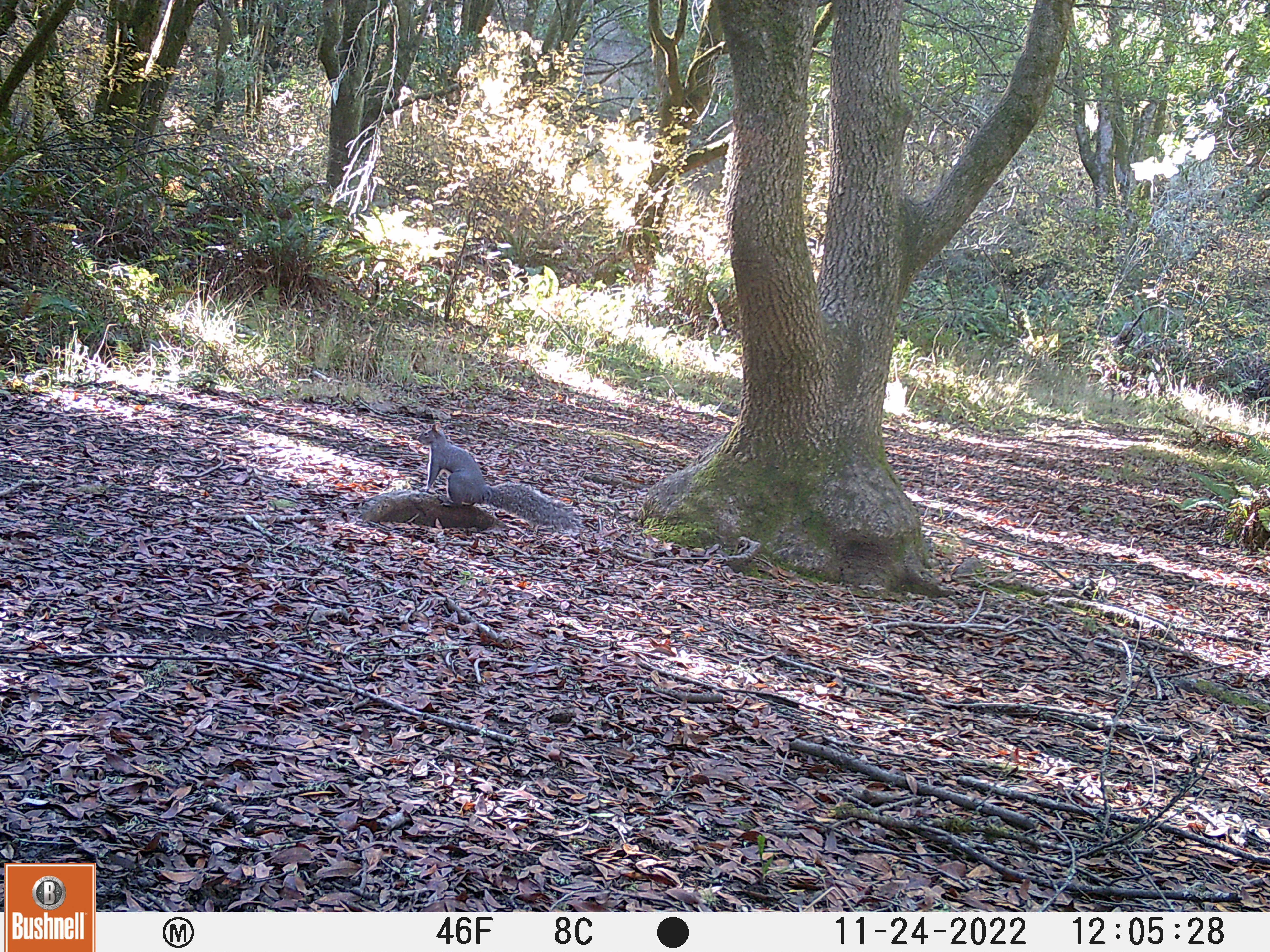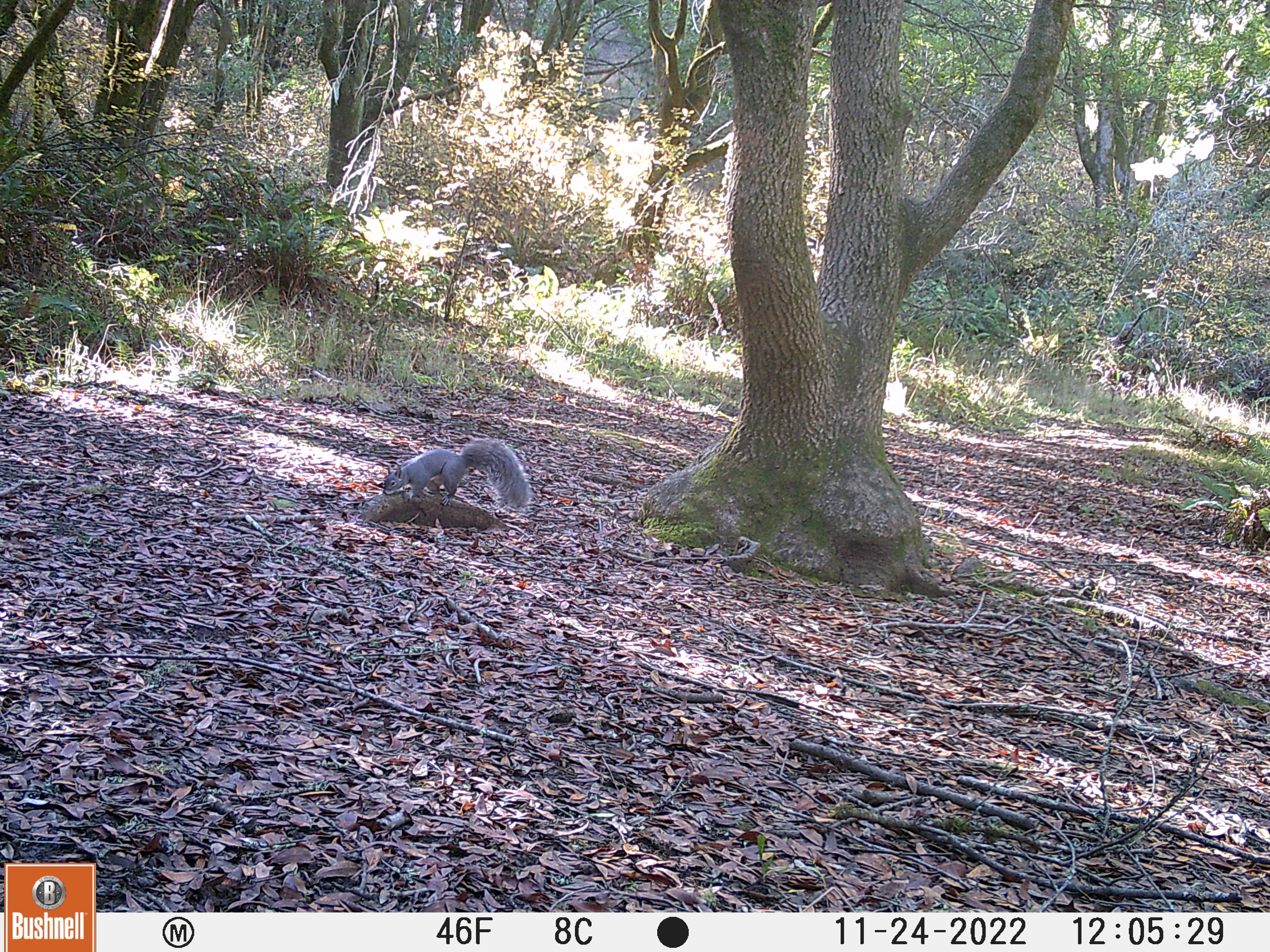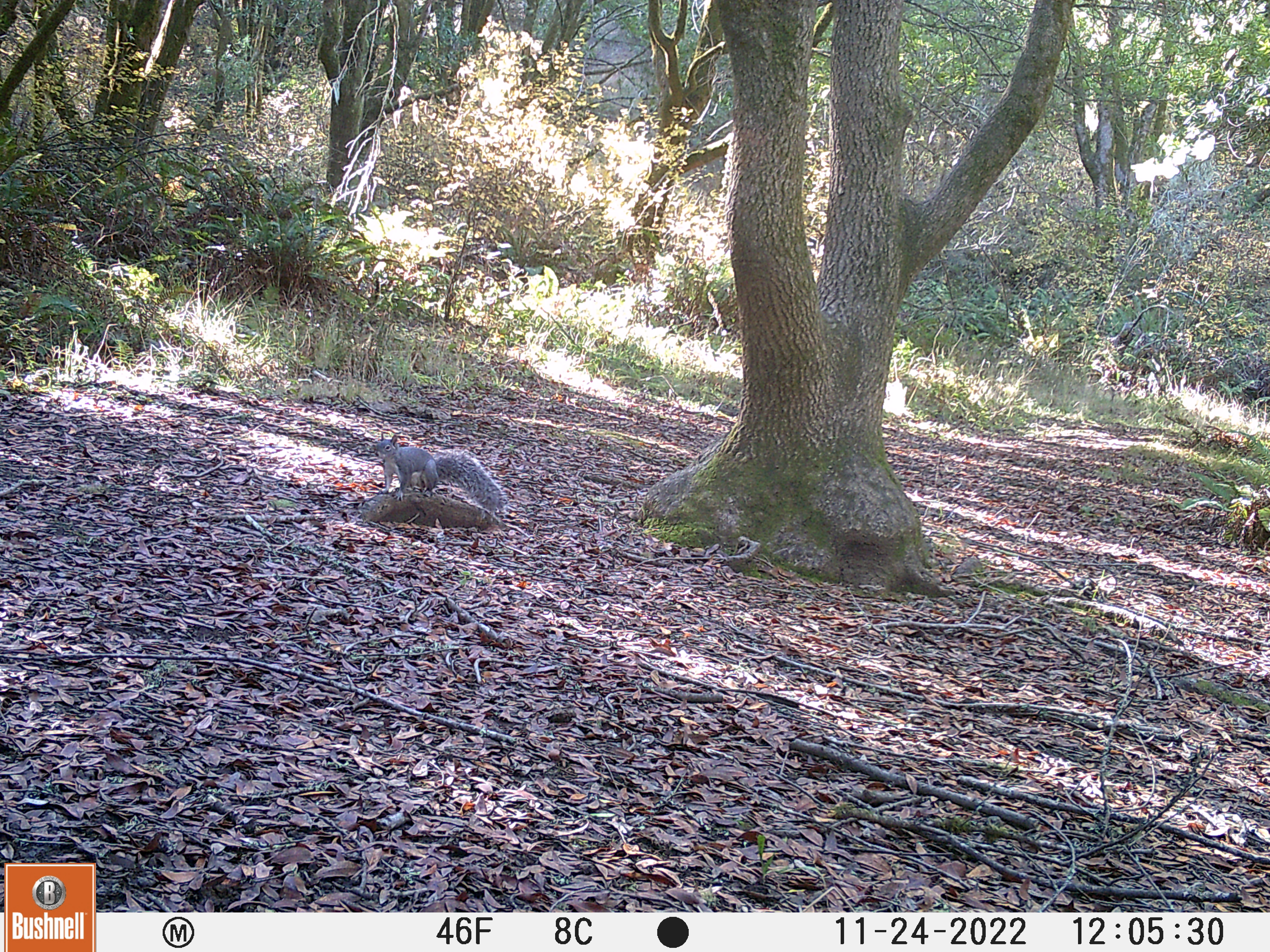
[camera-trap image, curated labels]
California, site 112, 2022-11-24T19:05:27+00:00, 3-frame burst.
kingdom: Animalia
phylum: Chordata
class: Mammalia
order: Rodentia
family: Sciuridae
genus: Sciurus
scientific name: Sciurus griseus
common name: western gray squirrel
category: western grey squirrel